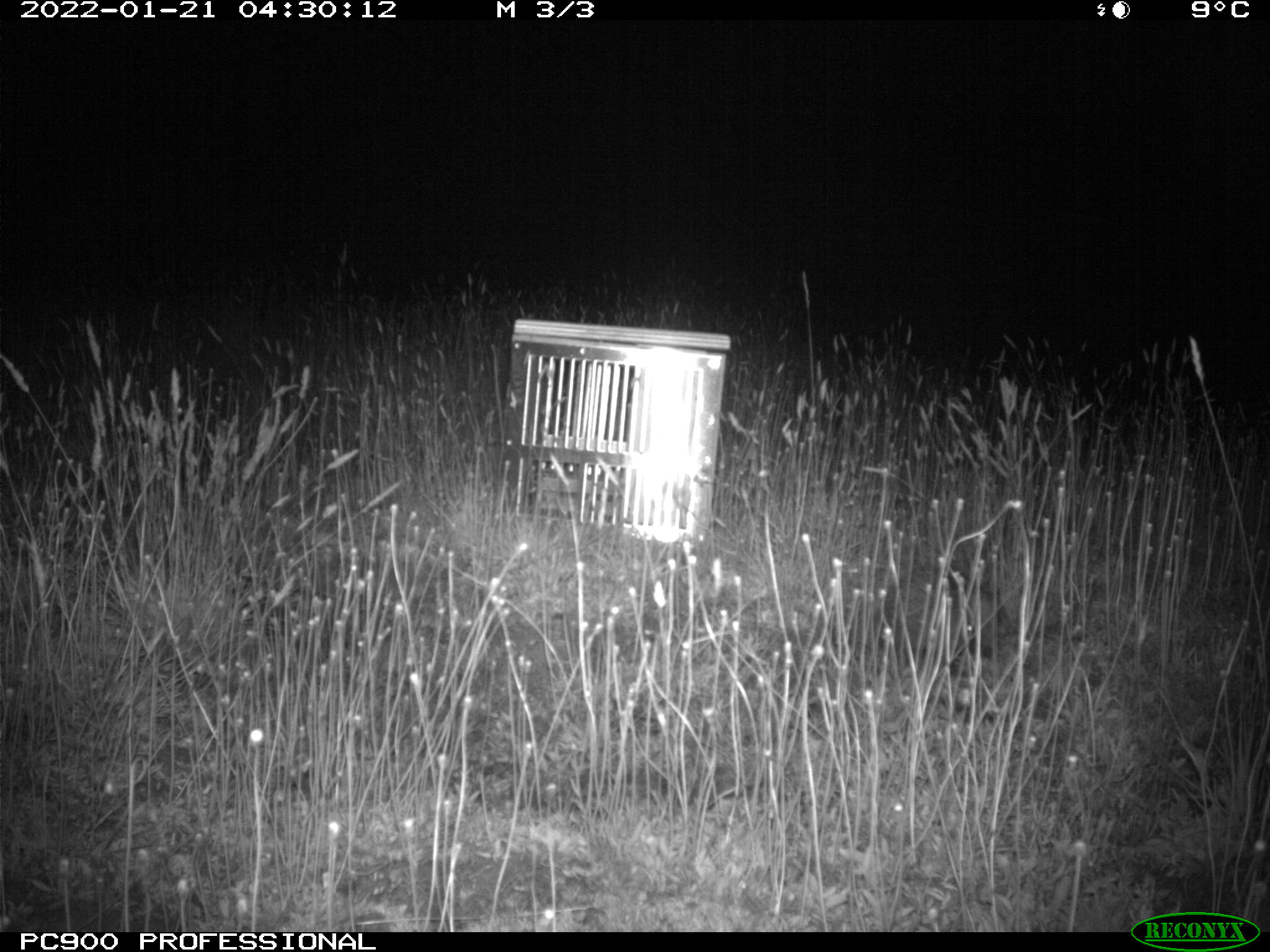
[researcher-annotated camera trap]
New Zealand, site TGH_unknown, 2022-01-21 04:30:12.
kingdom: Animalia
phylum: Chordata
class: Mammalia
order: Eulipotyphla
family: Erinaceidae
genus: Erinaceus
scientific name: Erinaceus europaeus europaeus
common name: european hedgehog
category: hedgehog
Hedgehog (european hedgehog) (Erinaceus europaeus europaeus).